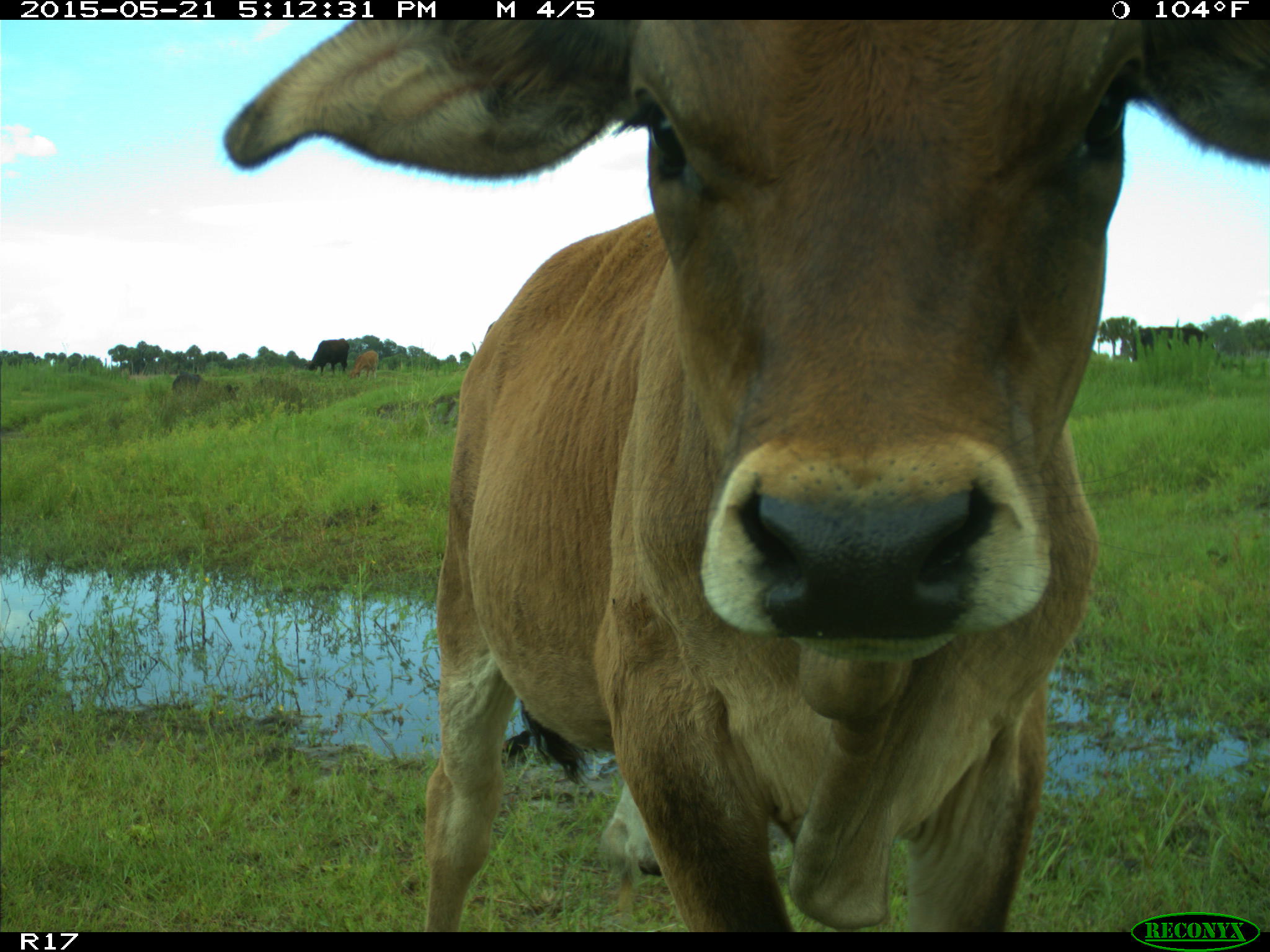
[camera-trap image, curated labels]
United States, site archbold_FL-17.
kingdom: Animalia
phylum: Chordata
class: Mammalia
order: Artiodactyla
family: Bovidae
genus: Bos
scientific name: Bos taurus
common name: domestic cow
Bos taurus (domestic cow).